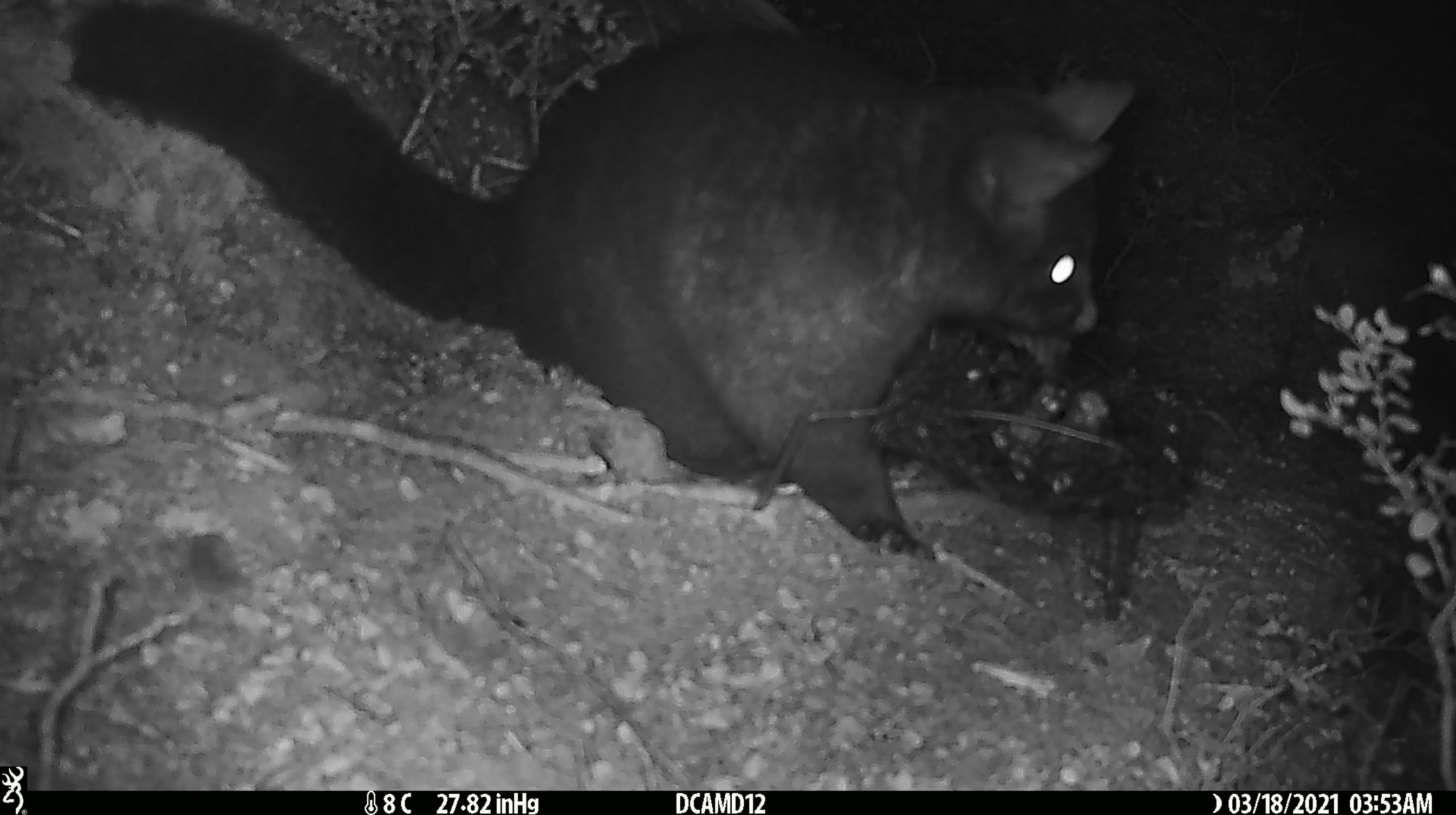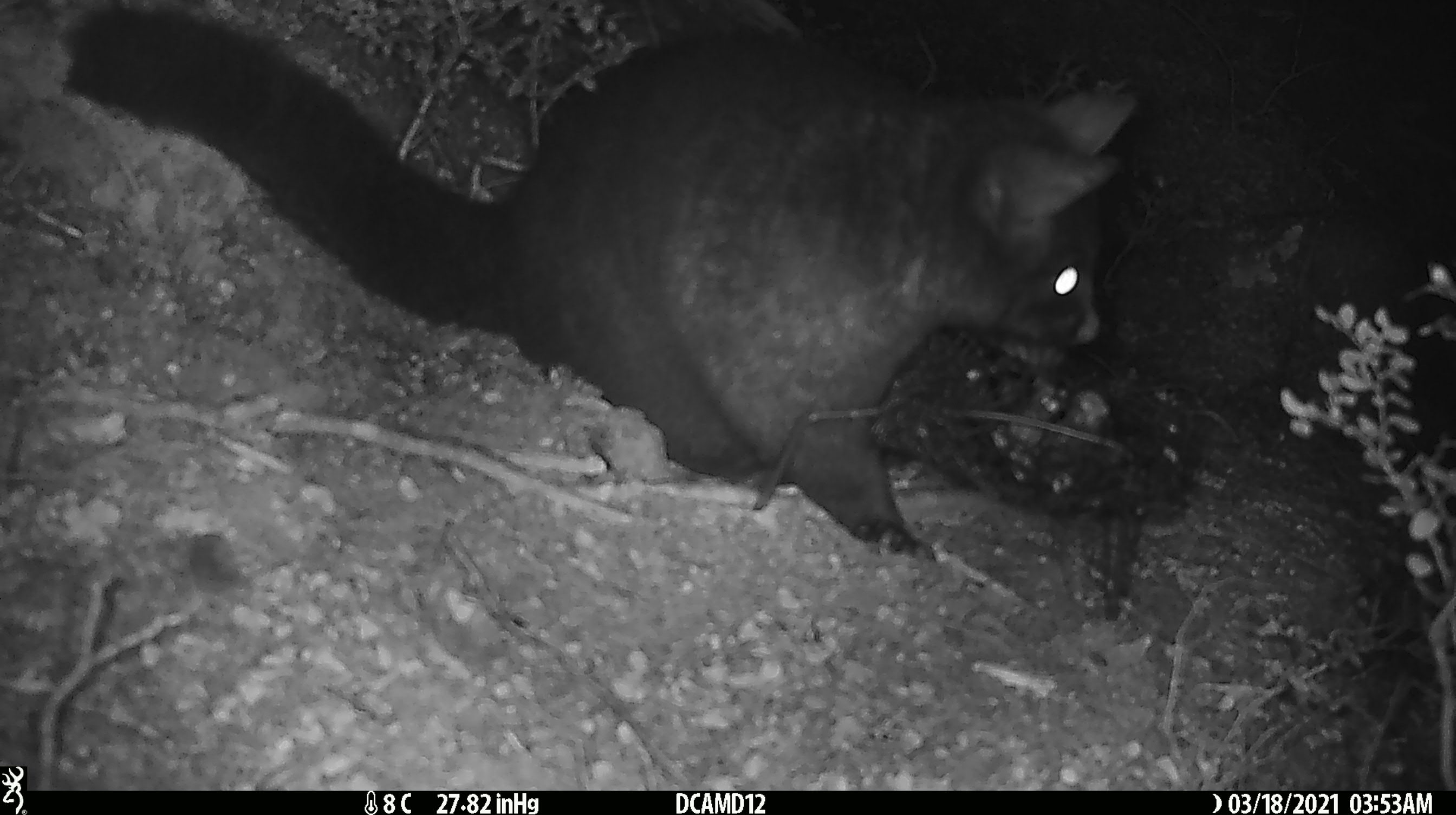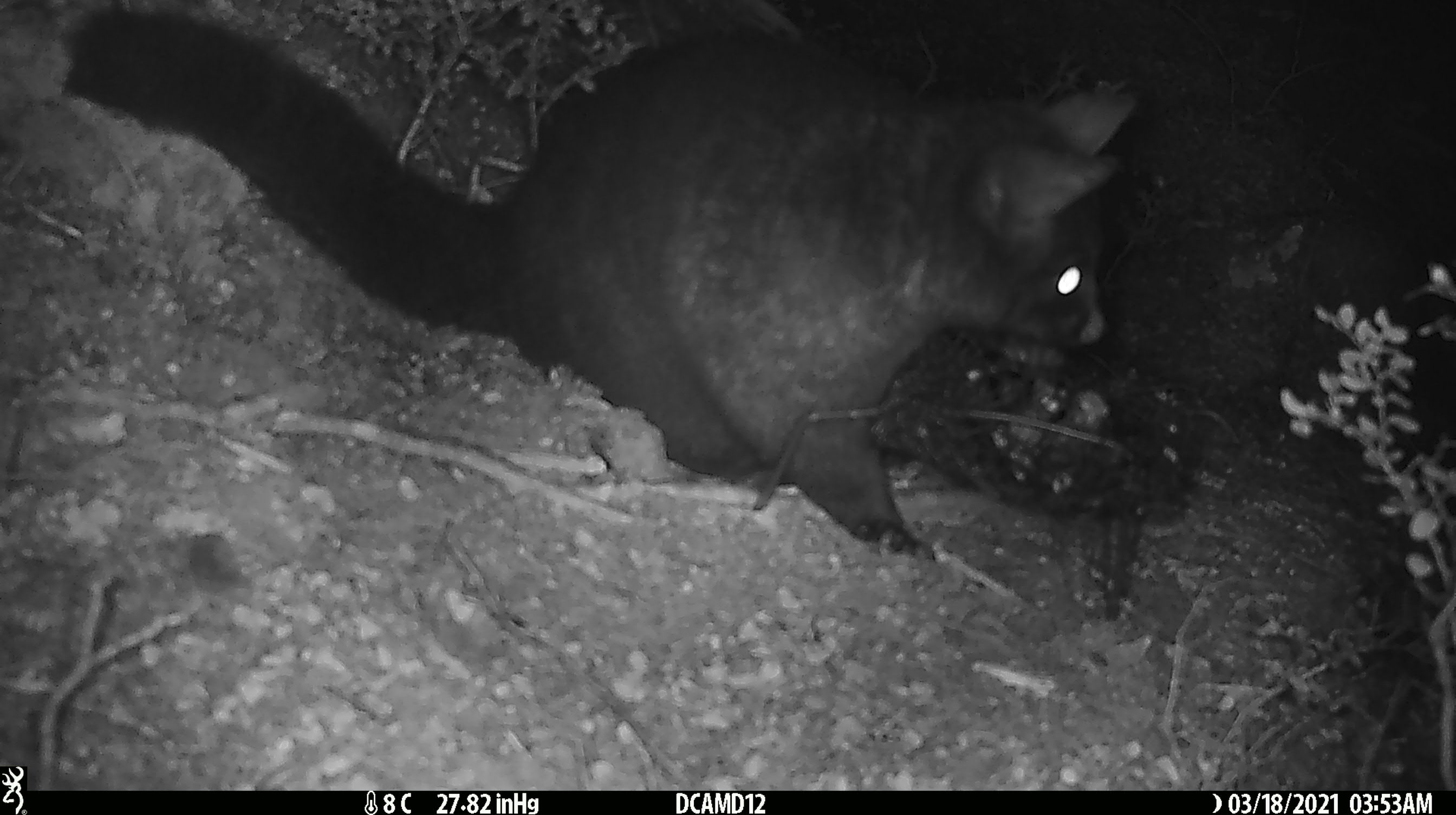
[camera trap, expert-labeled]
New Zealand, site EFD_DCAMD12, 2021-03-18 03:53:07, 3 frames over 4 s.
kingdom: Animalia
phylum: Chordata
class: Mammalia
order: Diprotodontia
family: Phalangeridae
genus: Trichosurus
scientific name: Trichosurus vulpecula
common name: common brushtail possum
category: possum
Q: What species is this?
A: Possum (common brushtail possum) (Trichosurus vulpecula).